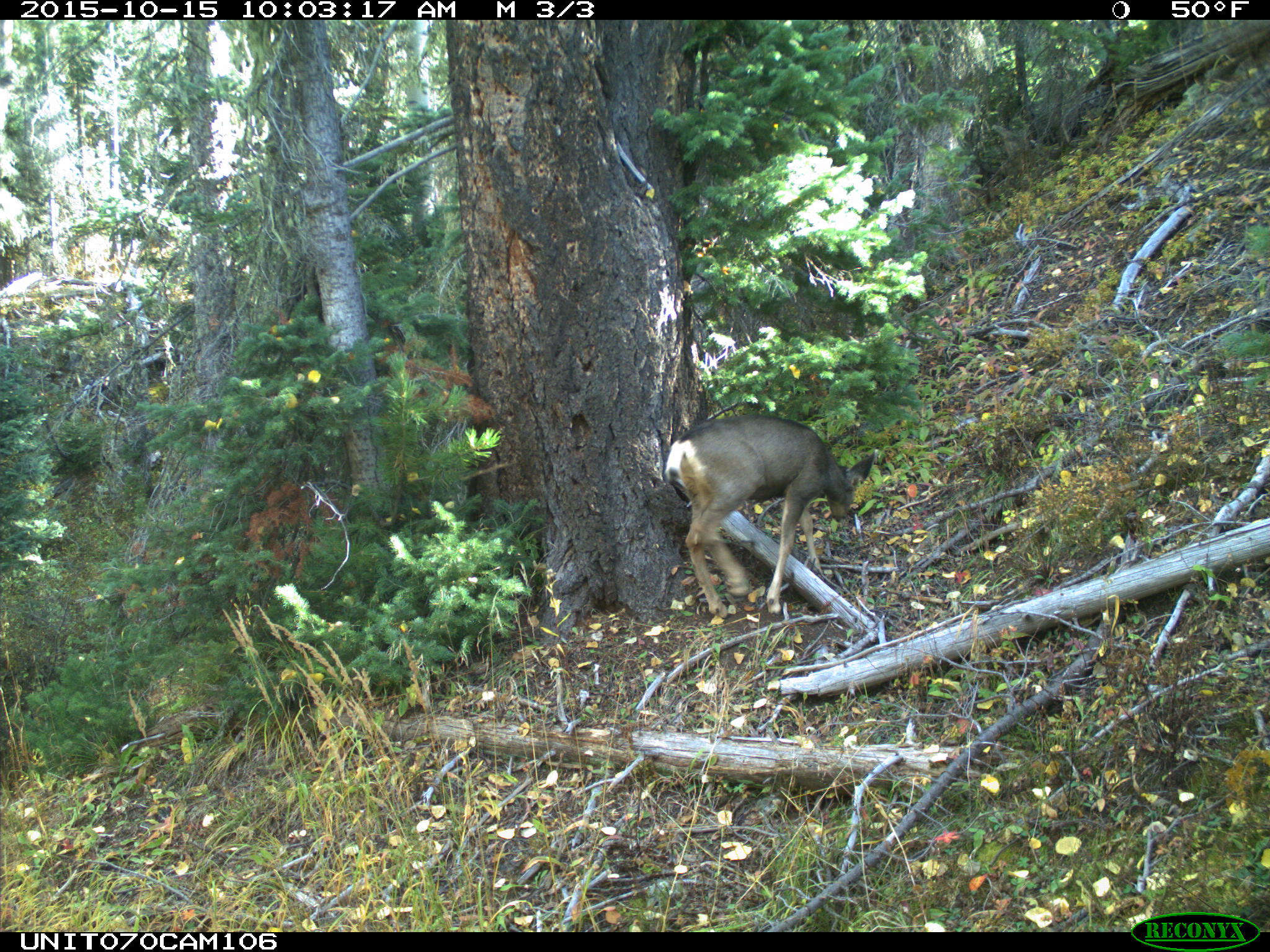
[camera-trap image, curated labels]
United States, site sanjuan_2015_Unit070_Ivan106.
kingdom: Animalia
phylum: Chordata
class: Mammalia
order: Artiodactyla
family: Cervidae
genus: Odocoileus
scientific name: Odocoileus hemionus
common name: mule deer